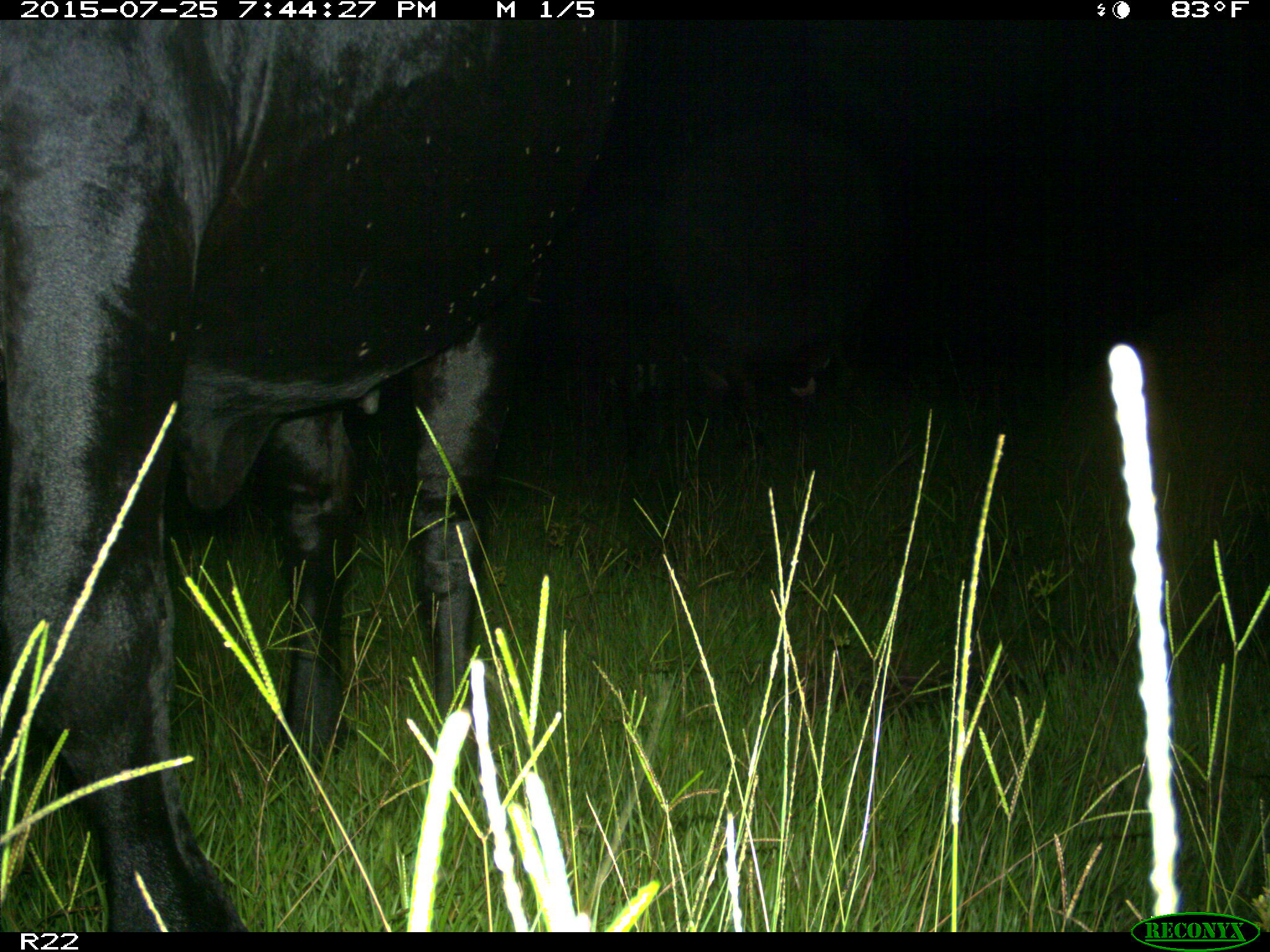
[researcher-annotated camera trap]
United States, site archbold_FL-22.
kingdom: Animalia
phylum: Chordata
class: Mammalia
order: Artiodactyla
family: Bovidae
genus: Bos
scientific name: Bos taurus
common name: domestic cow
Bos taurus (domestic cow).